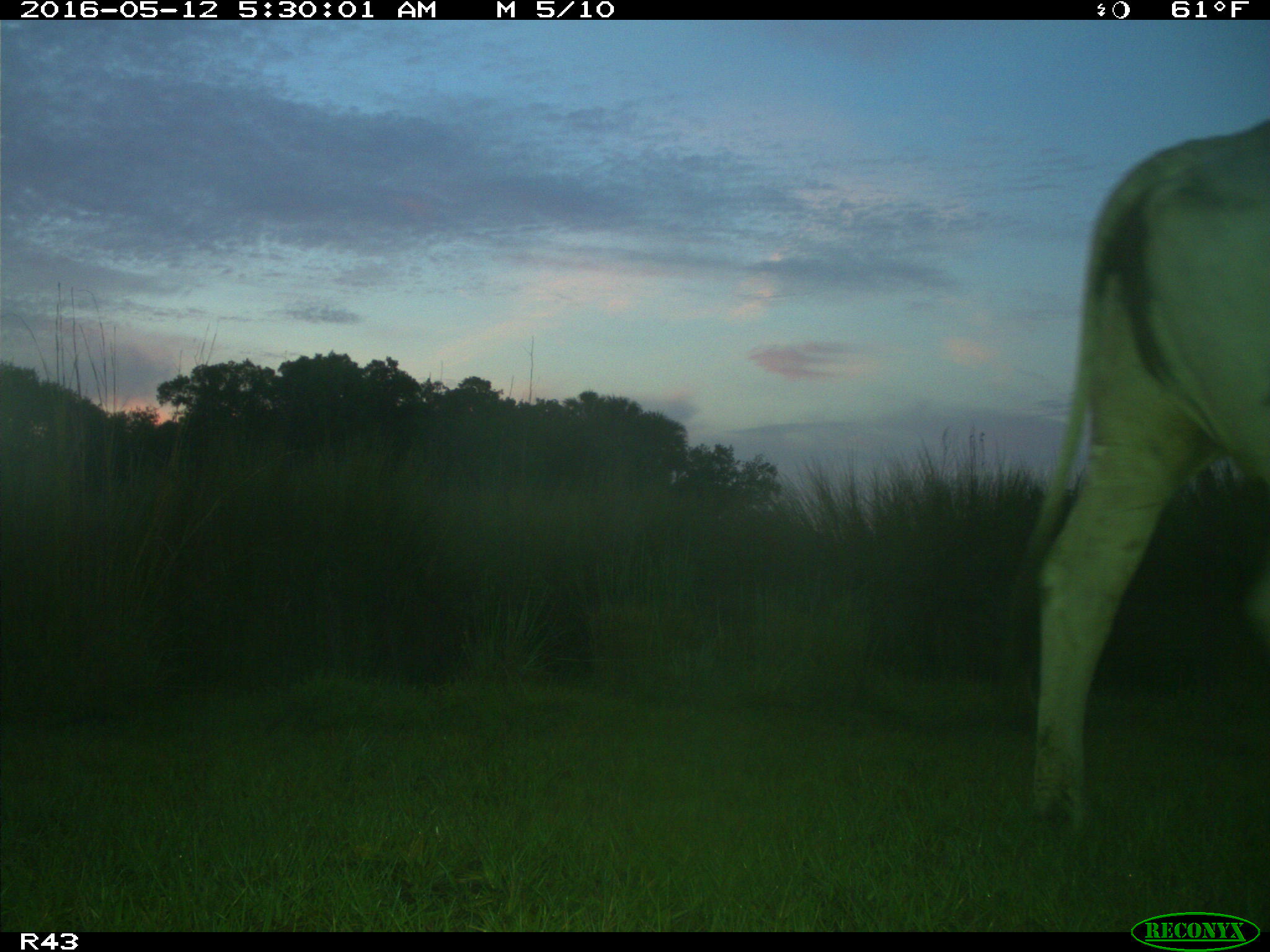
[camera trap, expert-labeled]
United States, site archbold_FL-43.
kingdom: Animalia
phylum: Chordata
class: Mammalia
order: Artiodactyla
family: Bovidae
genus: Bos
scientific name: Bos taurus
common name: domestic cow